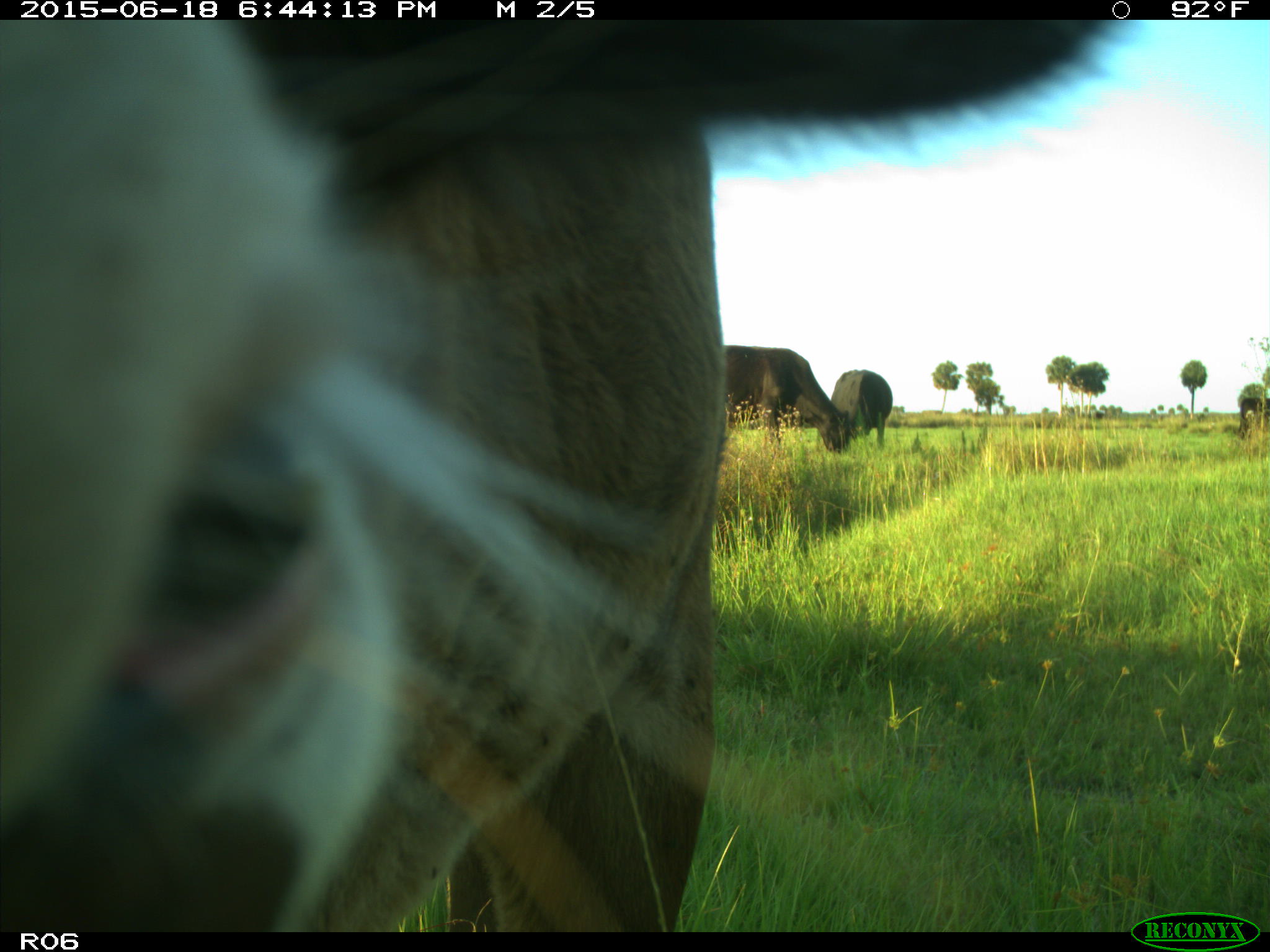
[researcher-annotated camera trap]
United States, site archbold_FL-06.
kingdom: Animalia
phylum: Chordata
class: Mammalia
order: Artiodactyla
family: Bovidae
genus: Bos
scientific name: Bos taurus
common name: domestic cow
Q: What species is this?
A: Bos taurus (domestic cow).